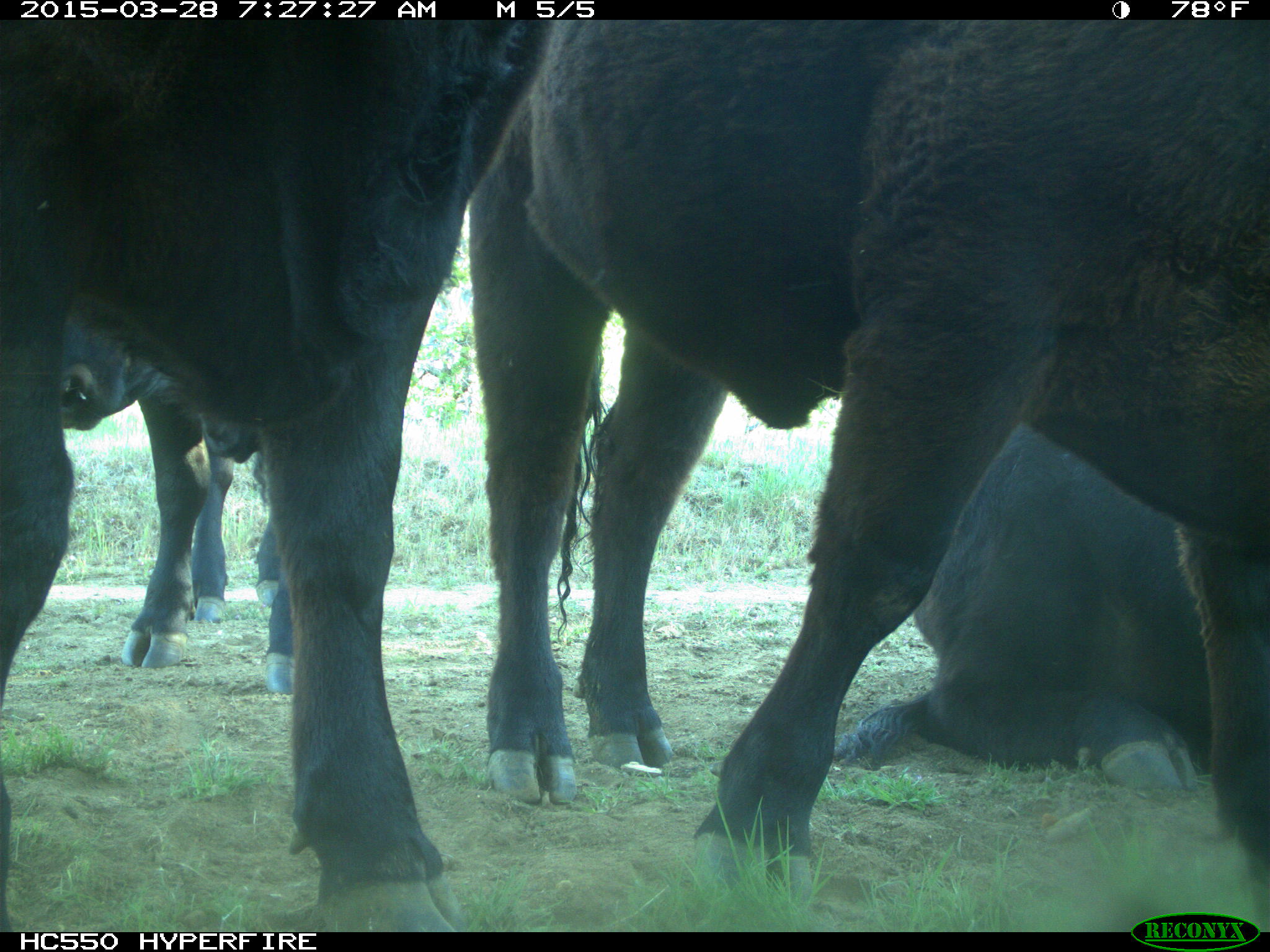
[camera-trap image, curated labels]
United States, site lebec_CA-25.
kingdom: Animalia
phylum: Chordata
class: Mammalia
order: Artiodactyla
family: Bovidae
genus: Bos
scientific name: Bos taurus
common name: domestic cow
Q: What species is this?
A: Bos taurus (domestic cow).